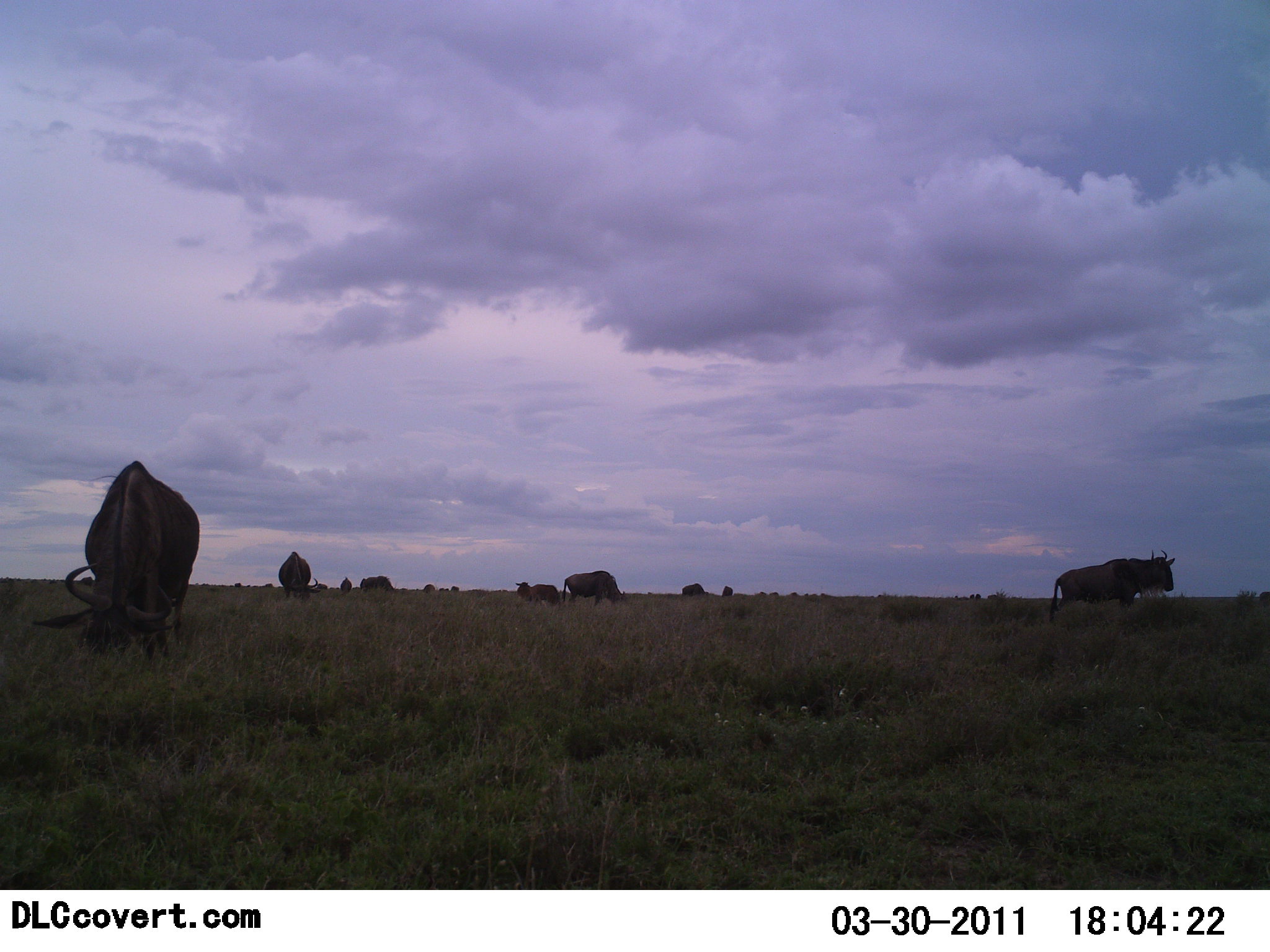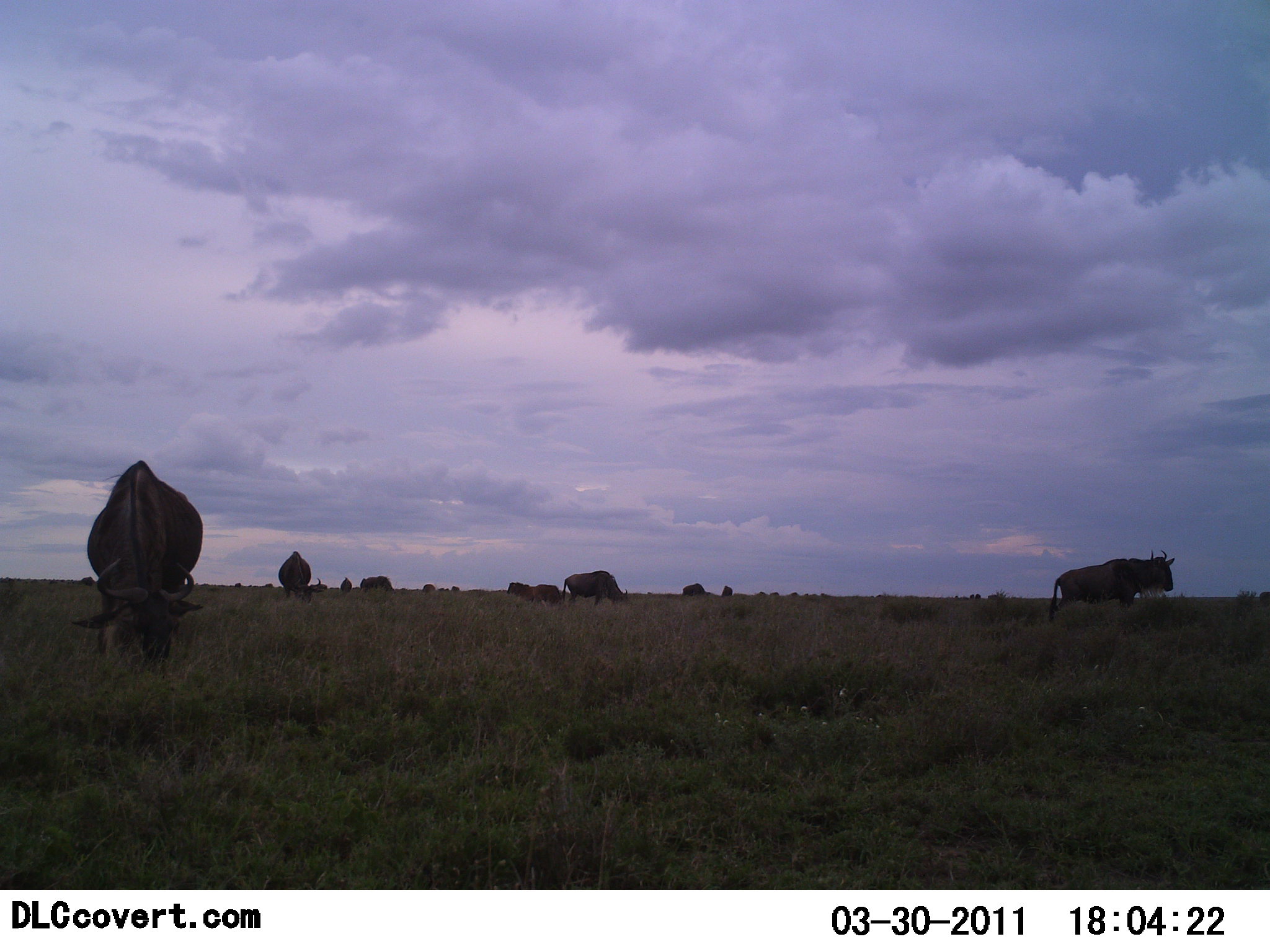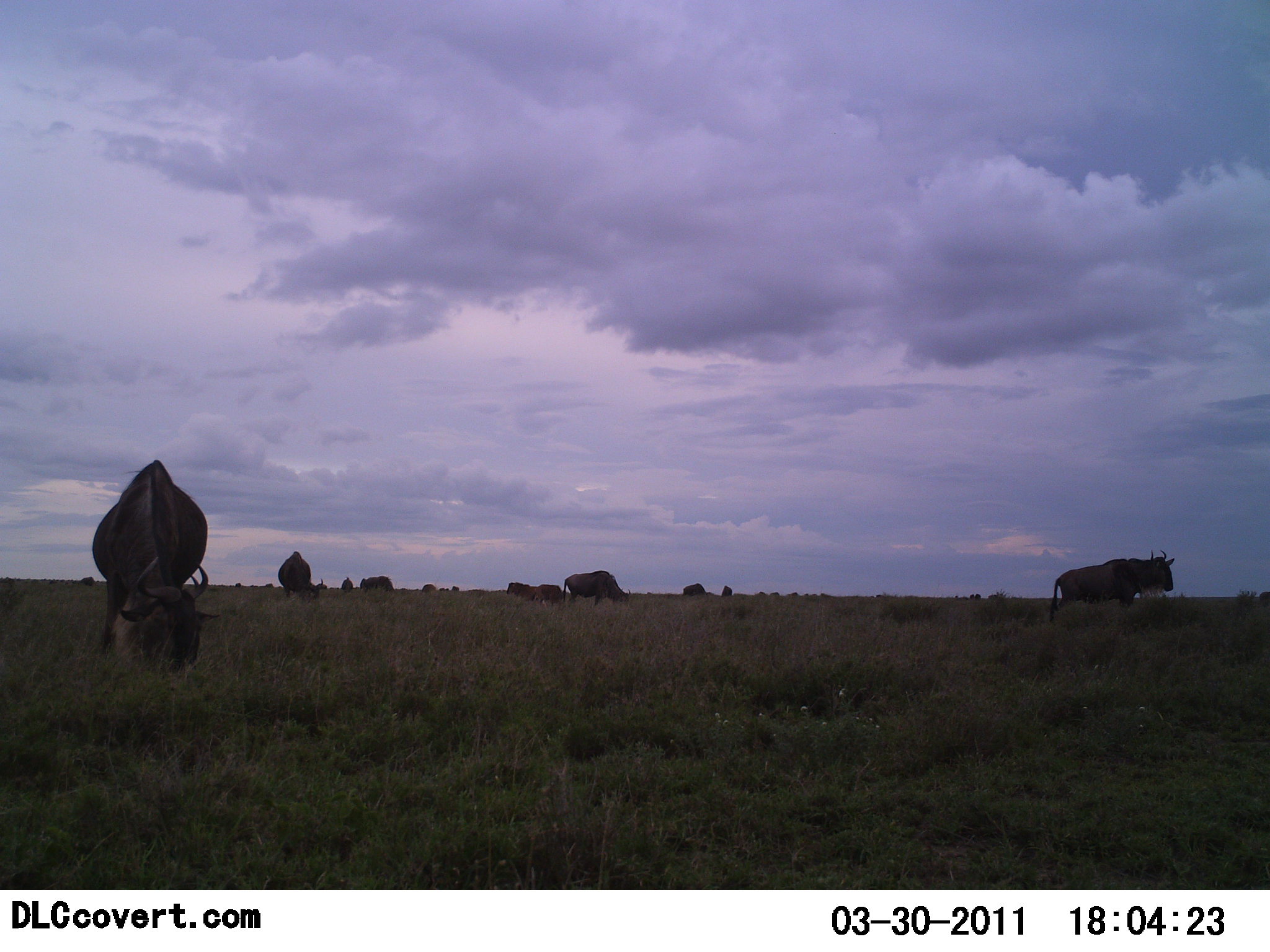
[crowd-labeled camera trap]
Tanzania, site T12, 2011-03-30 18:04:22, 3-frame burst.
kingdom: Animalia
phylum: Chordata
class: Mammalia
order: Artiodactyla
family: Bovidae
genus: Connochaetes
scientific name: Connochaetes taurinus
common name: blue wildebeest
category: wildebeest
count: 11-50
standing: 45%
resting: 9%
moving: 27%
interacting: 0%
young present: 27%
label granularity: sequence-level